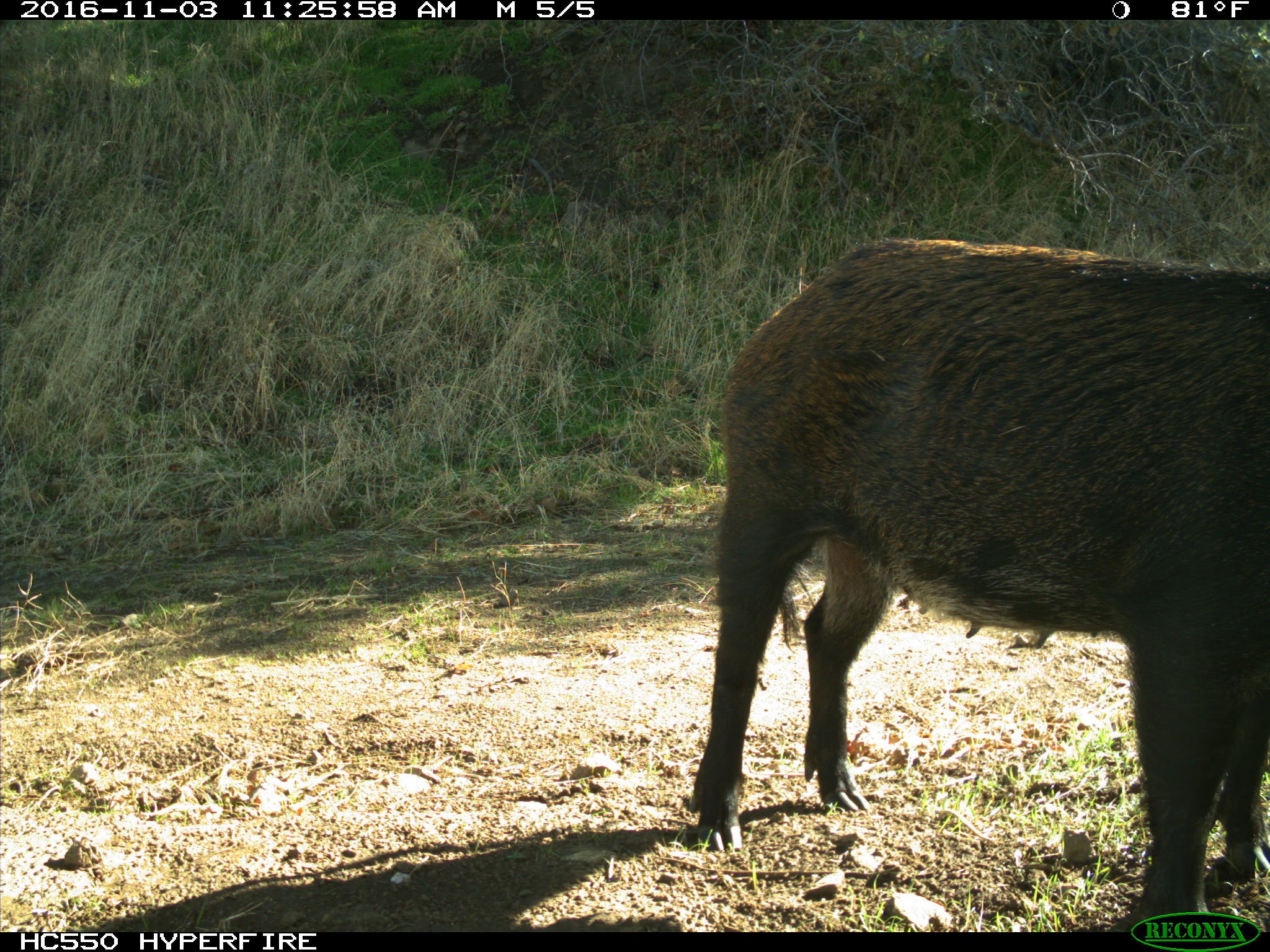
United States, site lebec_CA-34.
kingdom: Animalia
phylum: Chordata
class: Mammalia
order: Artiodactyla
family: Suidae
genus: Sus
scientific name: Sus scrofa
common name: wild boar